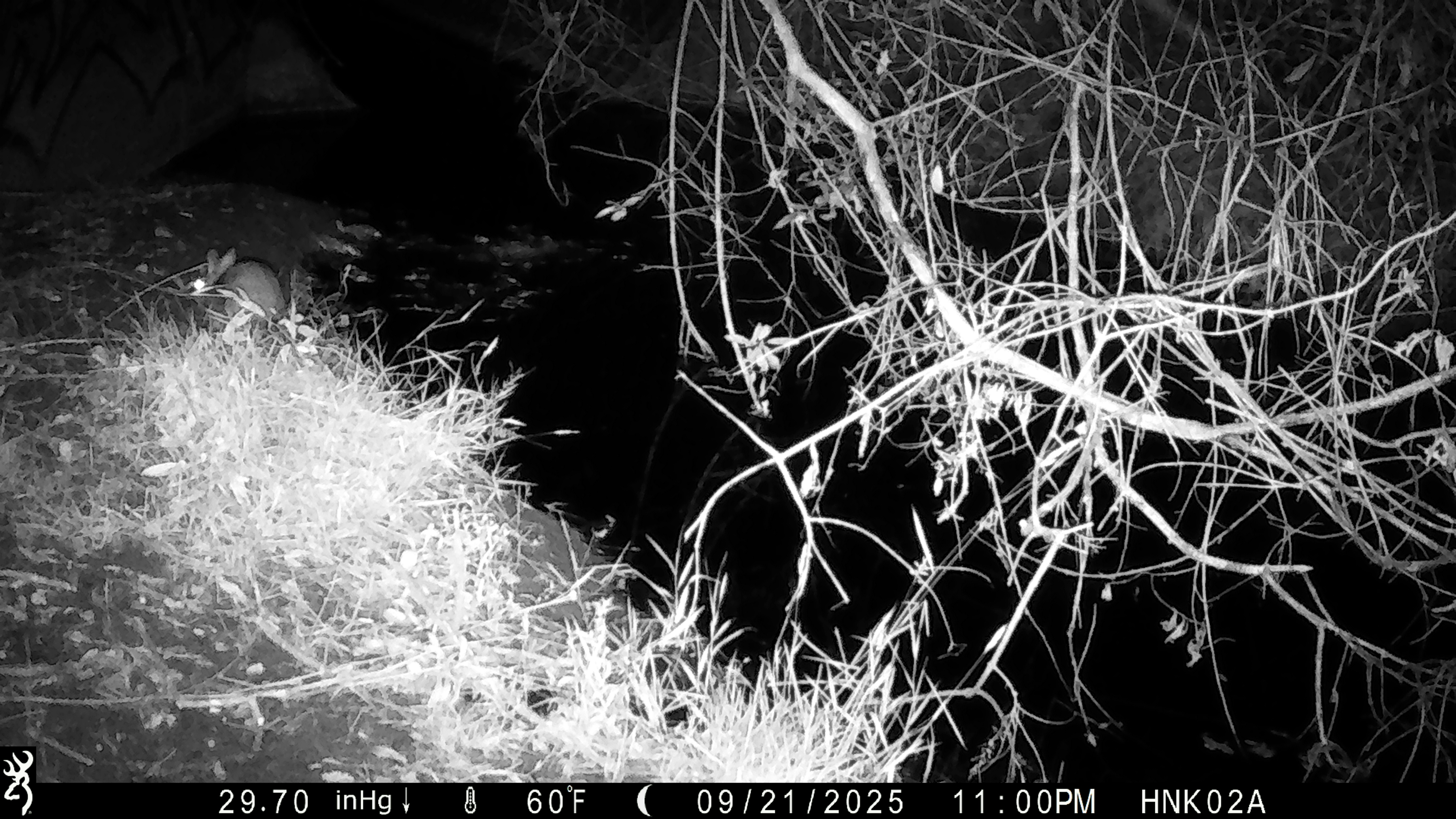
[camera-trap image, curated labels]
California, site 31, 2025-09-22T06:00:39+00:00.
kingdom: Animalia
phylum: Chordata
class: Mammalia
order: Lagomorpha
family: Leporidae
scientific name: Leporidae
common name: rabbit